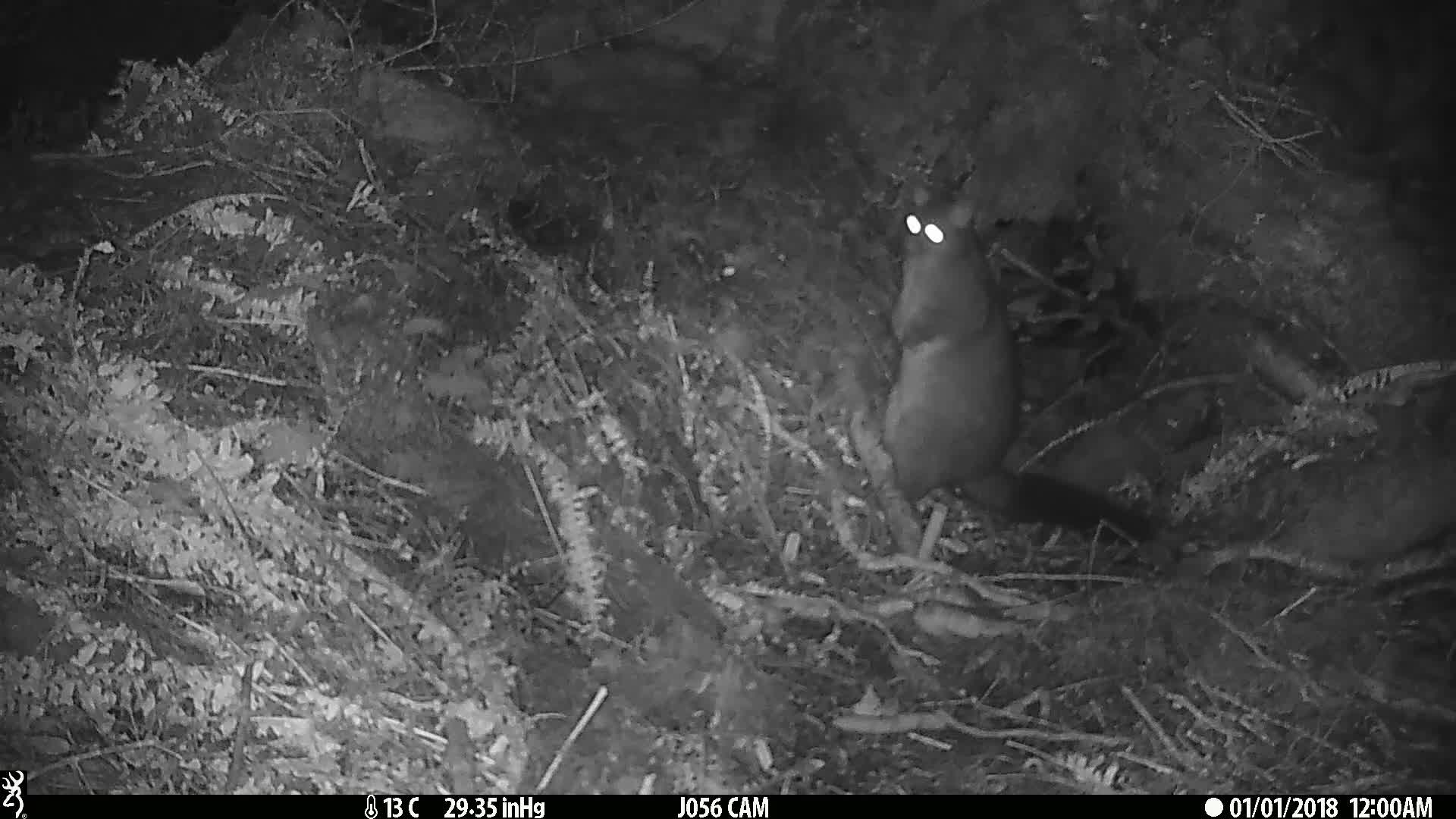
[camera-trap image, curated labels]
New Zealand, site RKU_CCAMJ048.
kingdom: Animalia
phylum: Chordata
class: Mammalia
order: Diprotodontia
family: Phalangeridae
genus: Trichosurus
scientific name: Trichosurus vulpecula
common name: common brushtail possum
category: possum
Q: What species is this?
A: Possum (common brushtail possum) (Trichosurus vulpecula).